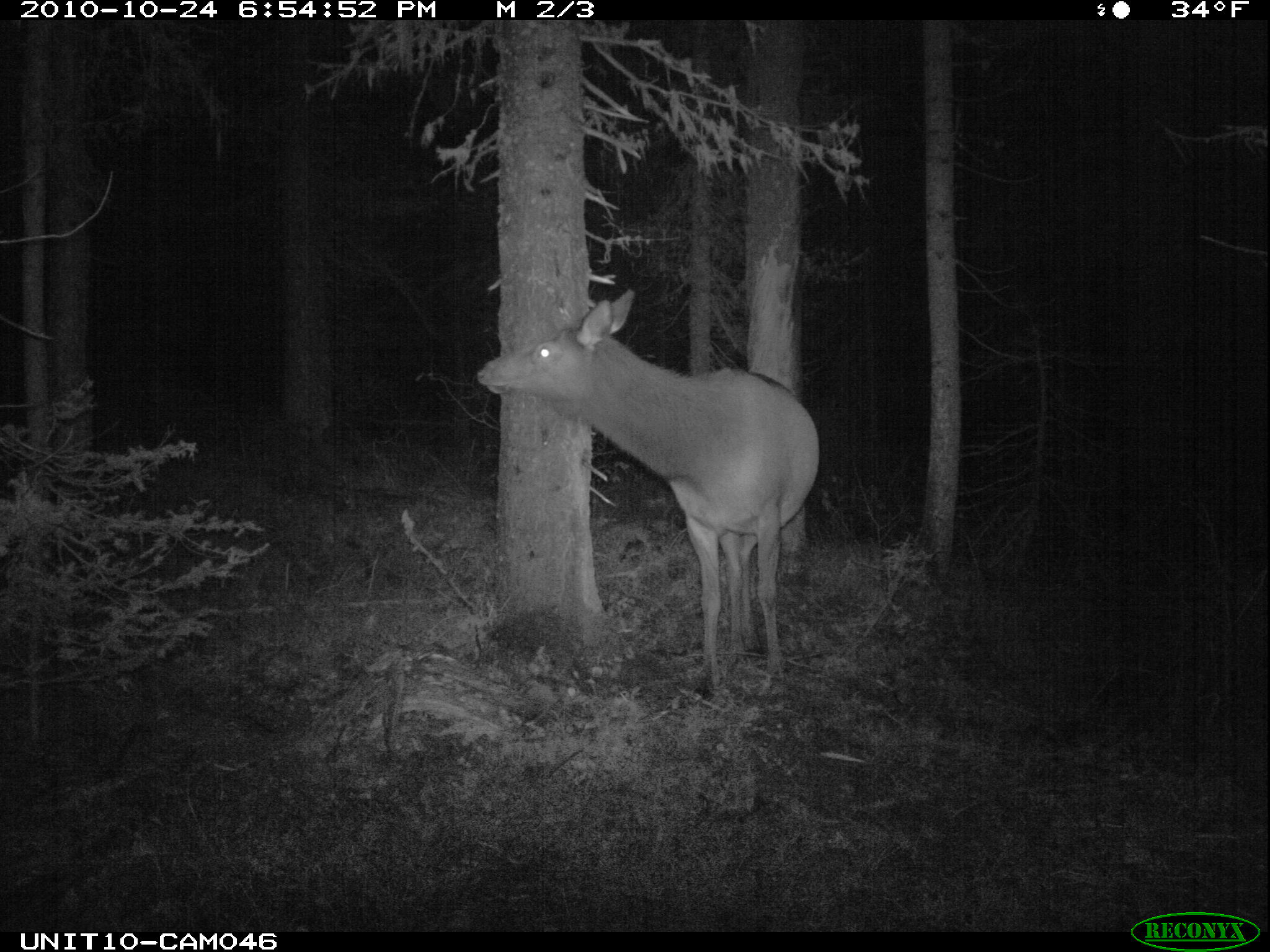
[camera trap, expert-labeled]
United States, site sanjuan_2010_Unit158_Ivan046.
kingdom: Animalia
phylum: Chordata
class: Mammalia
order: Artiodactyla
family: Cervidae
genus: Cervus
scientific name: Cervus elaphus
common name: red deer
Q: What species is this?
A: Cervus elaphus (red deer).